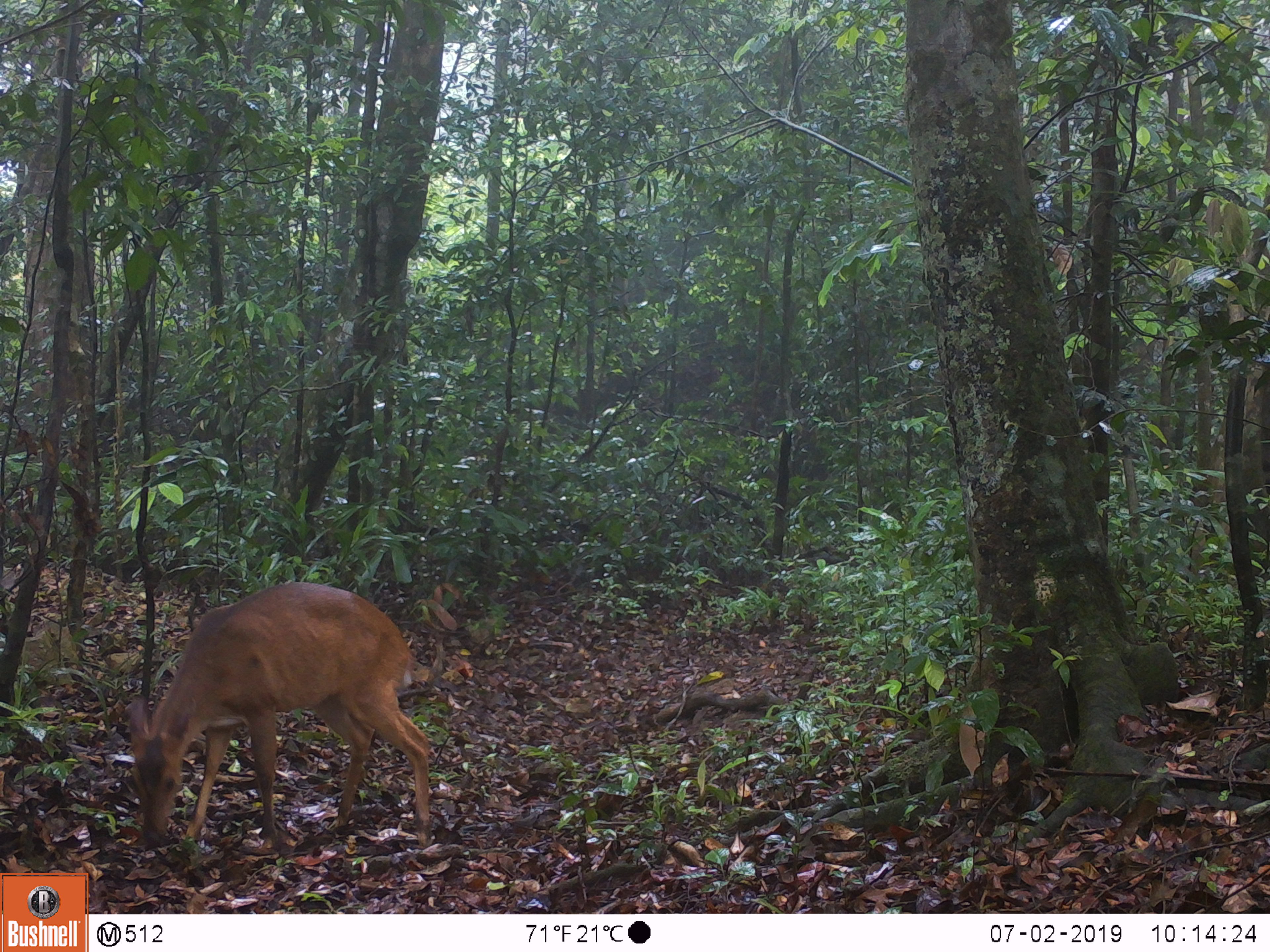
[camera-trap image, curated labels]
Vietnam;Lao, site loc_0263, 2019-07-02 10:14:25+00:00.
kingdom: Animalia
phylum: Chordata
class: Mammalia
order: Artiodactyla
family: Cervidae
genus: Muntiacus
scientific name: Muntiacus vuquangensis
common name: large-antlered muntjac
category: large antlered muntjac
Large antlered muntjac (large-antlered muntjac) (Muntiacus vuquangensis). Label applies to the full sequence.